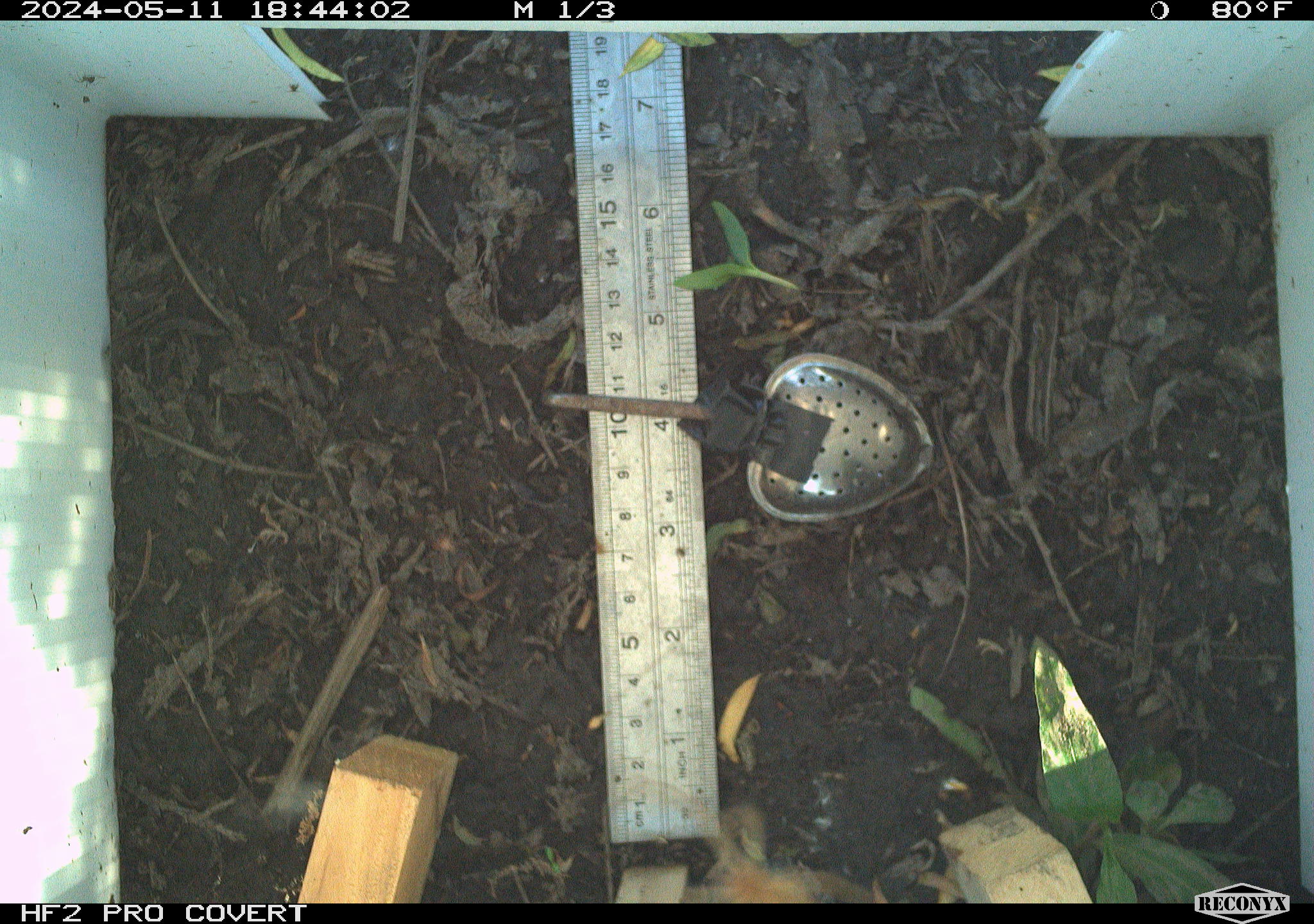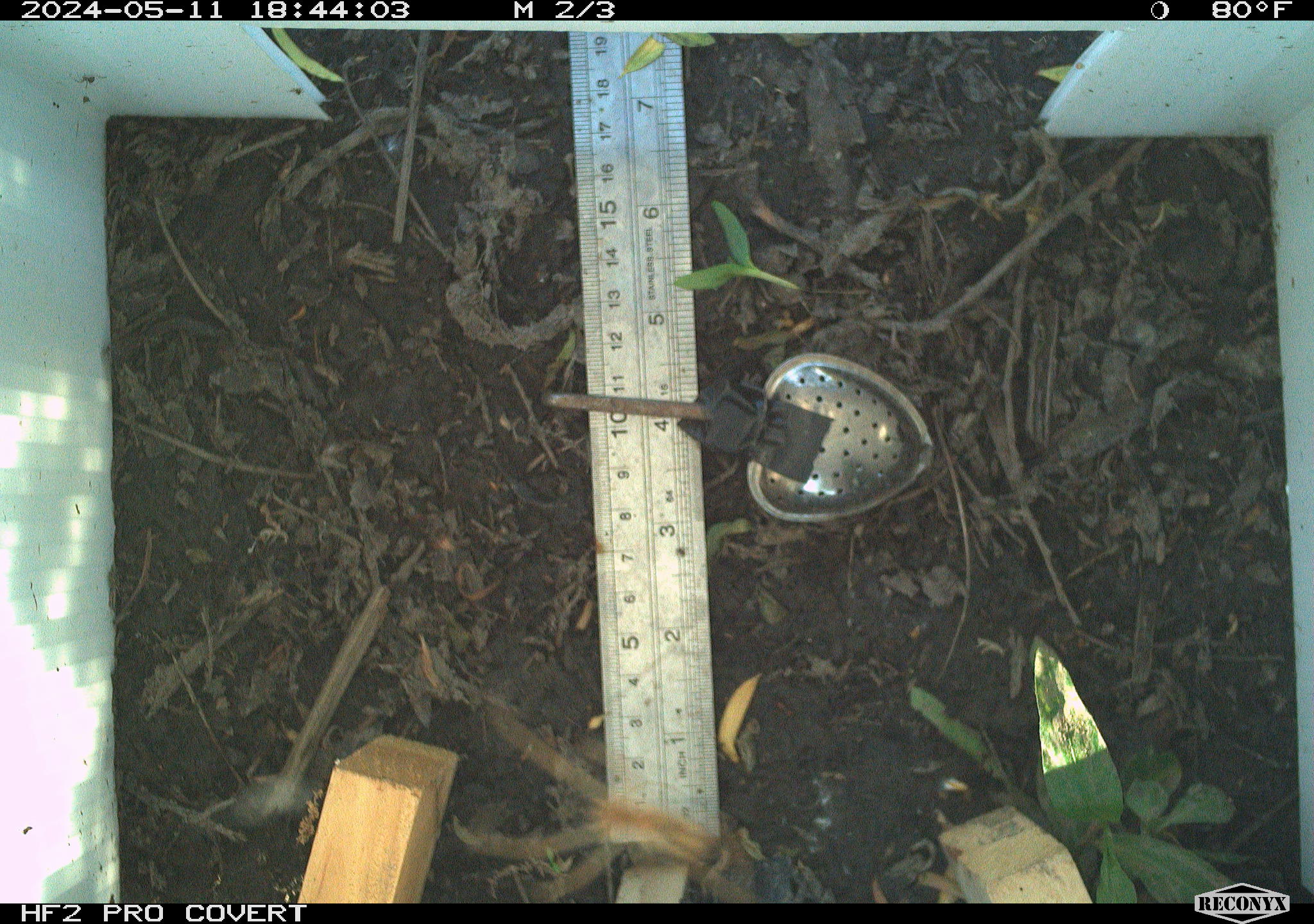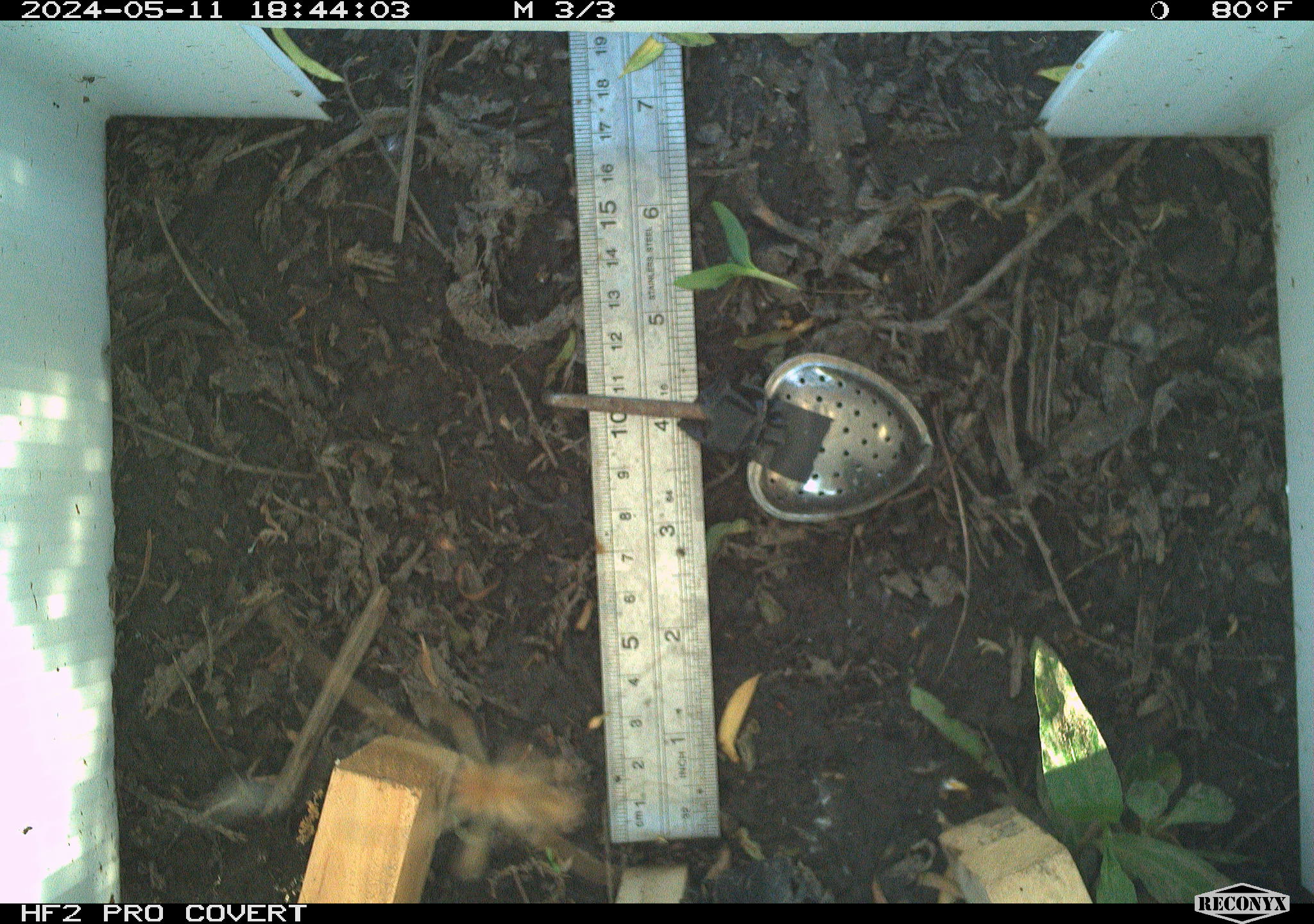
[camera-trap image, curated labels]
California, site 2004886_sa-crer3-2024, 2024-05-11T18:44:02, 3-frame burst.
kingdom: Animalia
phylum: Arthropoda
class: Insecta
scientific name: Insecta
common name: insect